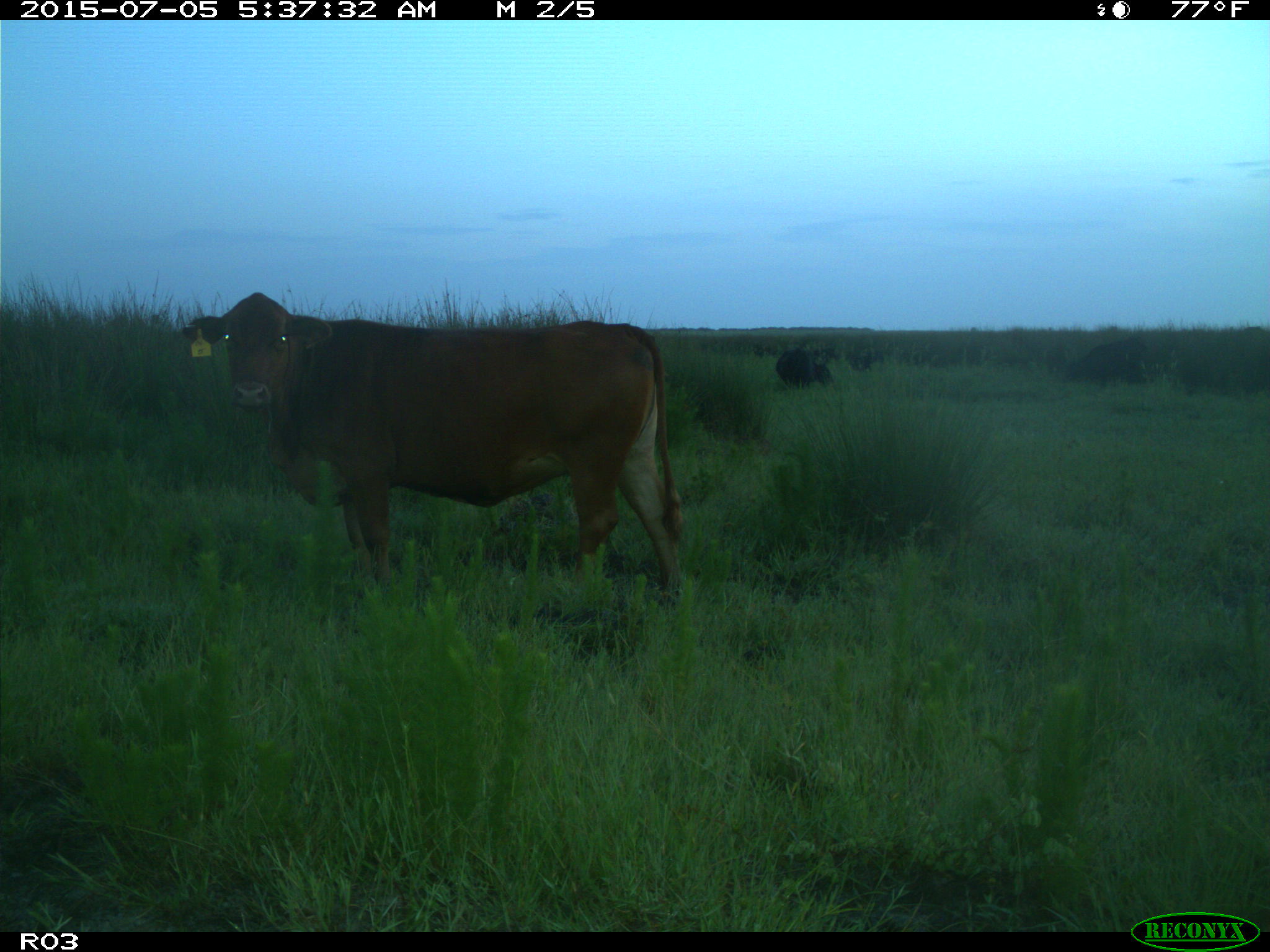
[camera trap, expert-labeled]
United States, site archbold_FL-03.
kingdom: Animalia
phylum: Chordata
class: Mammalia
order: Artiodactyla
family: Bovidae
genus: Bos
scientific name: Bos taurus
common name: domestic cow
Bos taurus (domestic cow).